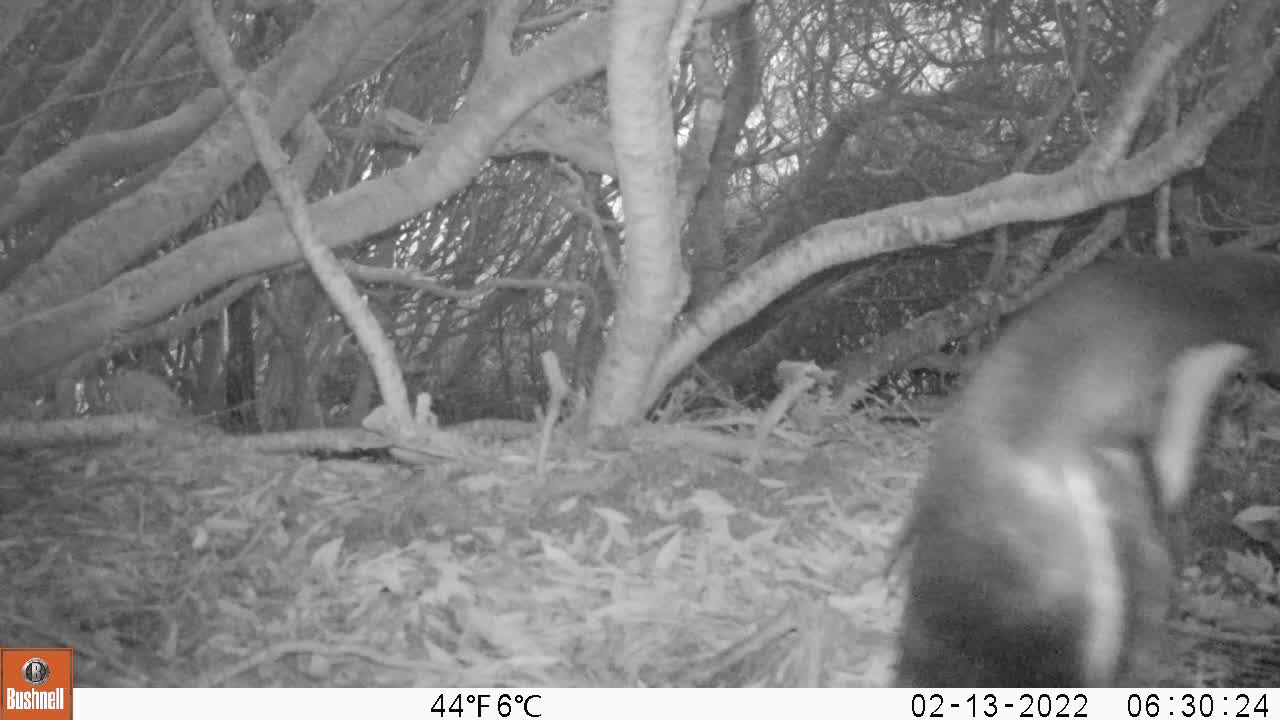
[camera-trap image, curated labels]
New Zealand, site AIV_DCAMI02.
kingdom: Animalia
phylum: Chordata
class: Aves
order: Sphenisciformes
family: Spheniscidae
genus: Megadyptes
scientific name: Megadyptes antipodes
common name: yellow-eyed penguin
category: yellow eyed penguin